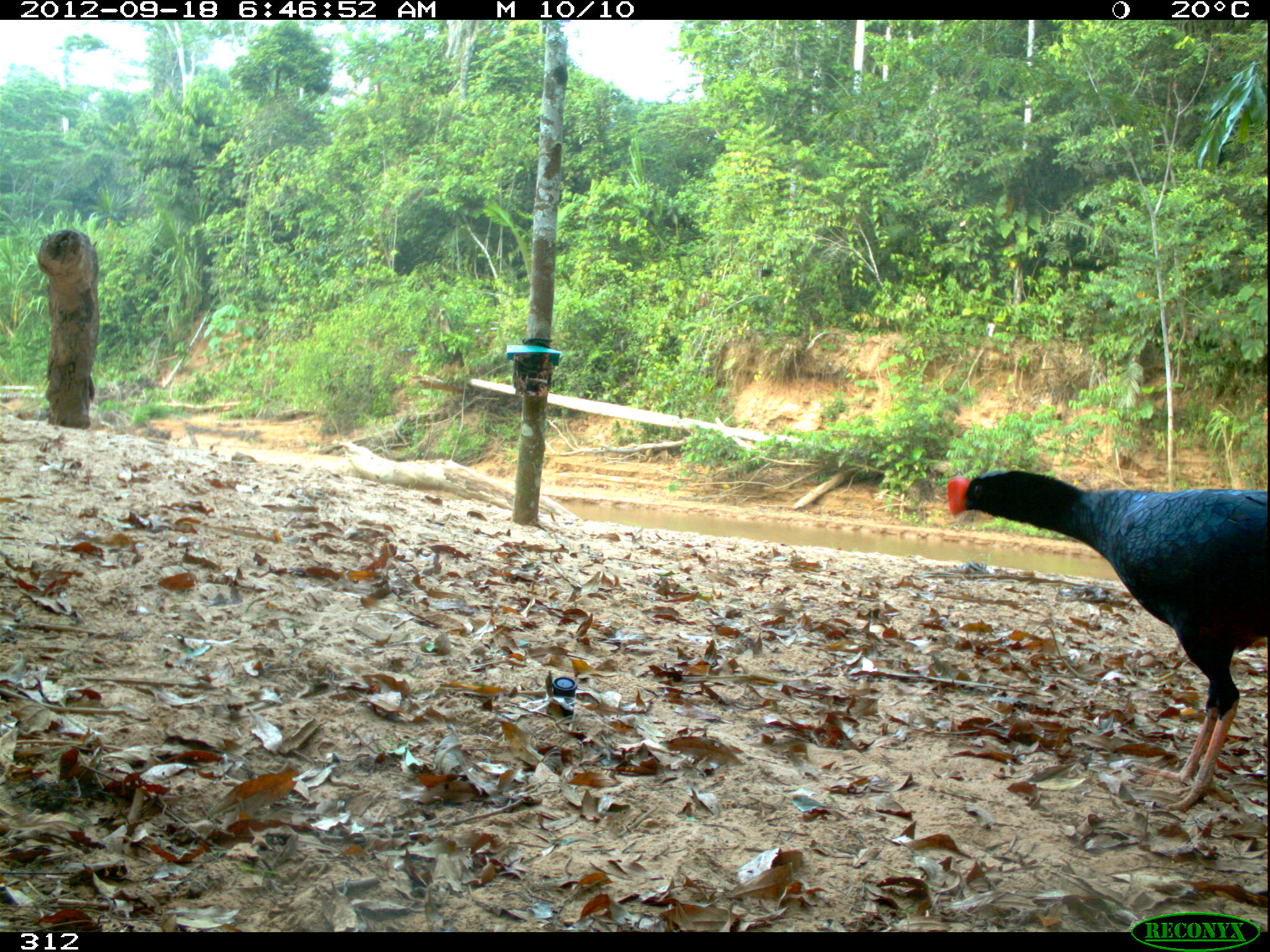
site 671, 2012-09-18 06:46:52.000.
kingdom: Animalia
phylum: Chordata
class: Aves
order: Galliformes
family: Cracidae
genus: Mitu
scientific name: Mitu tuberosum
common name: razor-billed curassow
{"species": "Mitu tuberosum (razor-billed curassow)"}